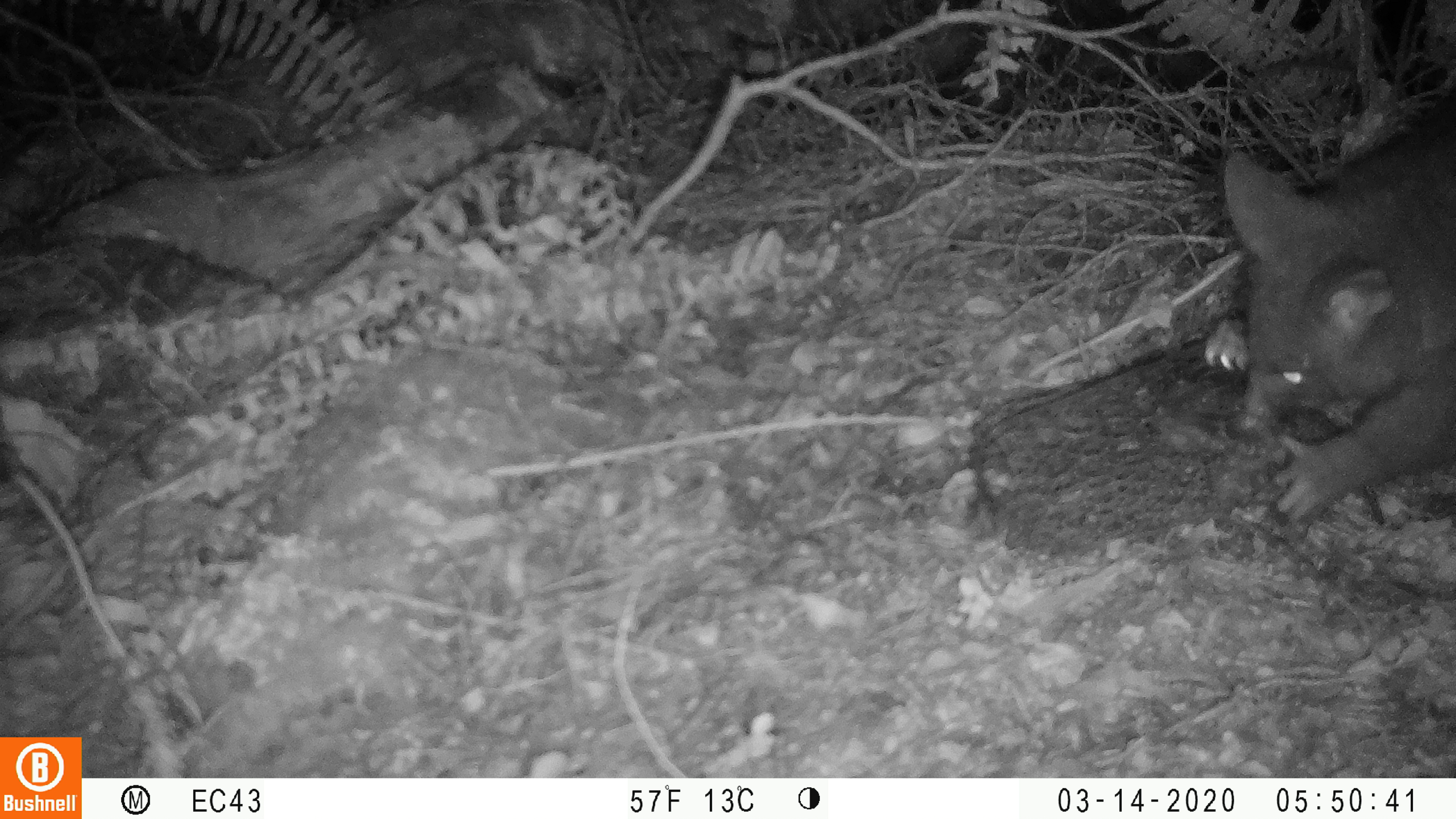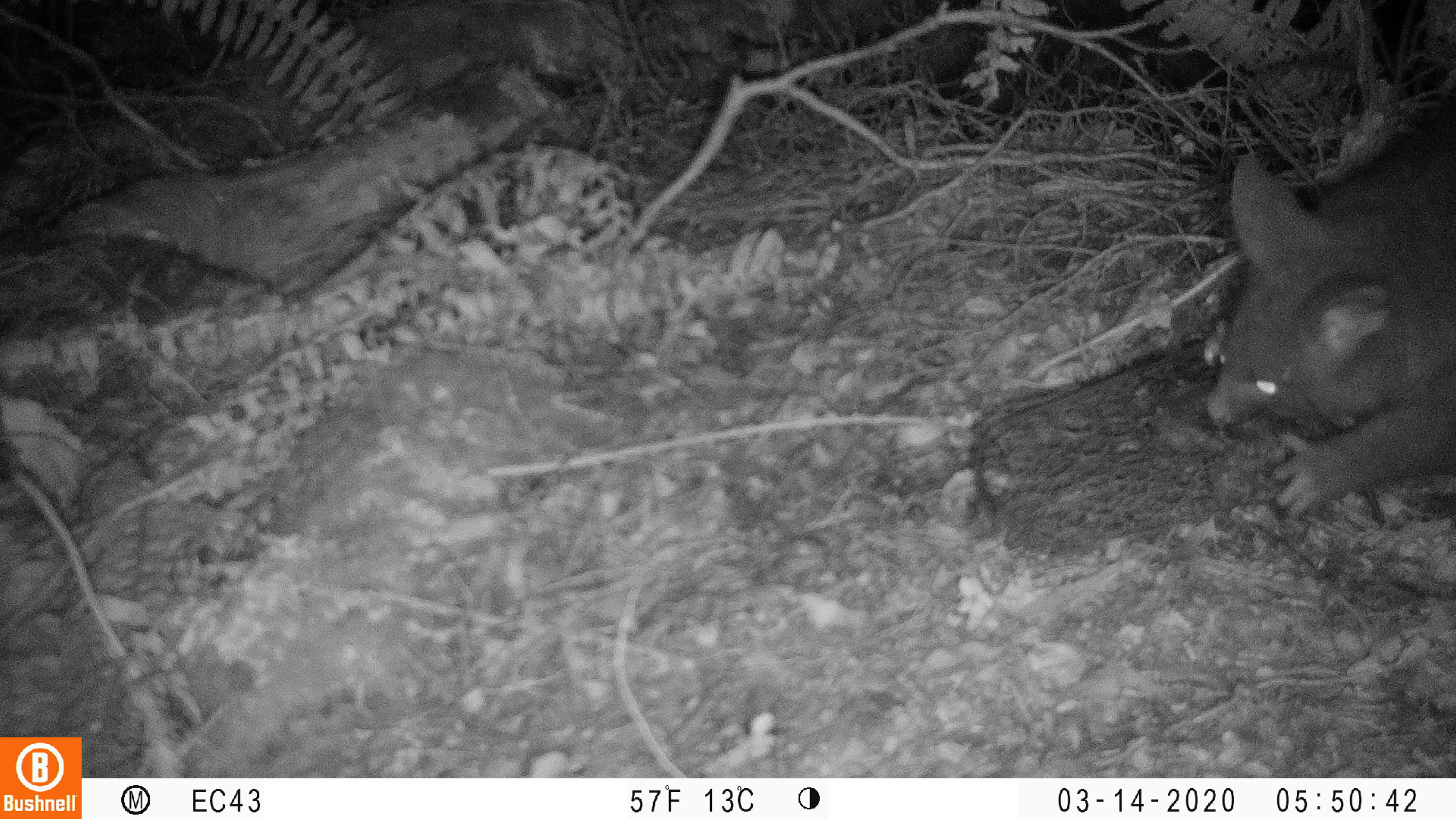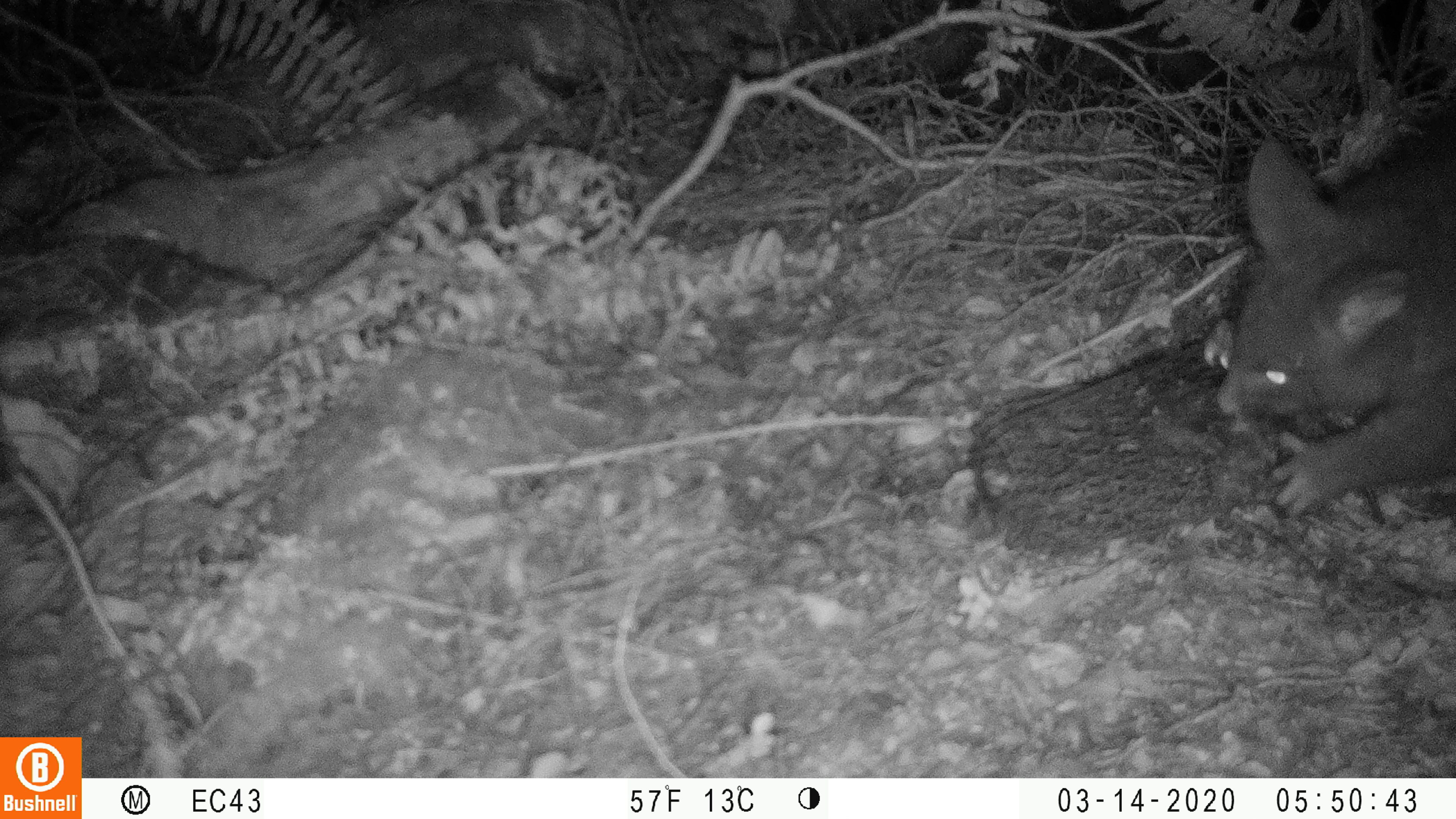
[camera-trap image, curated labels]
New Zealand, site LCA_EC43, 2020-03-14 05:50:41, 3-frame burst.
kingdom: Animalia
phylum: Chordata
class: Mammalia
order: Diprotodontia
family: Phalangeridae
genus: Trichosurus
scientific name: Trichosurus vulpecula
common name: common brushtail possum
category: possum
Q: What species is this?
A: Possum (common brushtail possum) (Trichosurus vulpecula).